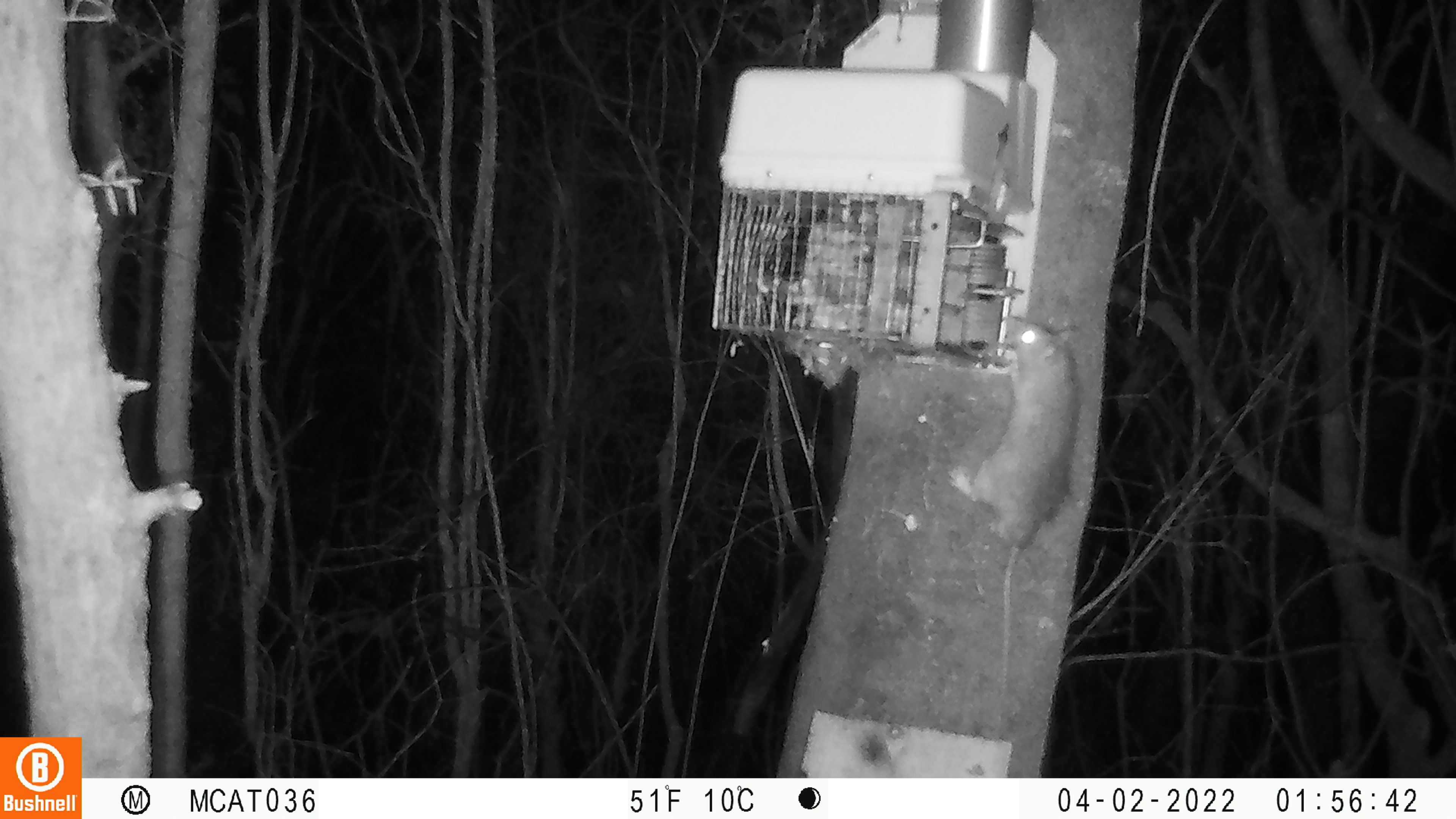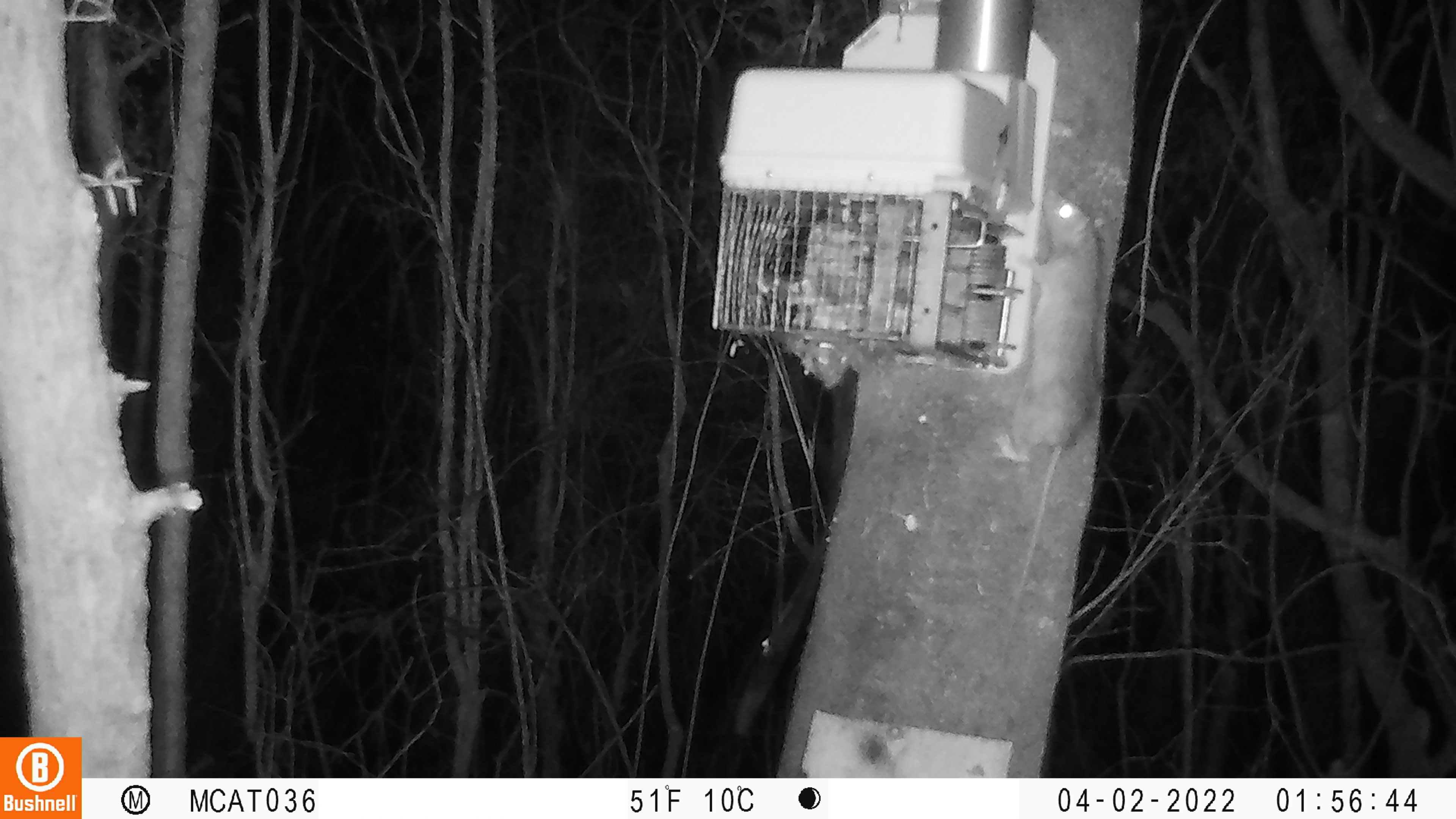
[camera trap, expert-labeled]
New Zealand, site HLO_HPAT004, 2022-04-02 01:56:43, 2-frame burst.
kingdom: Animalia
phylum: Chordata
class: Mammalia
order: Rodentia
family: Muridae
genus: Rattus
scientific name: Rattus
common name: rat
Rat (Rattus).